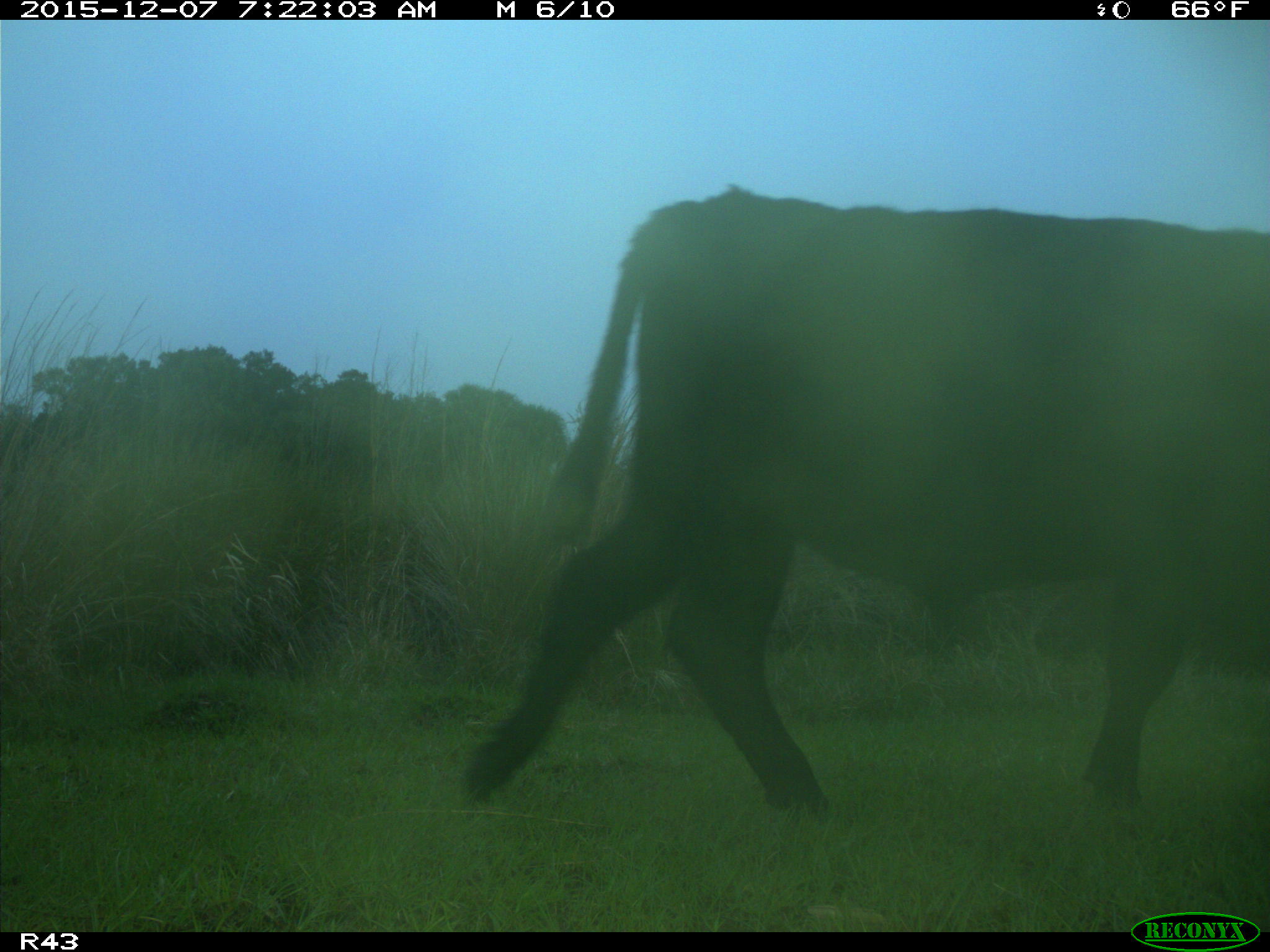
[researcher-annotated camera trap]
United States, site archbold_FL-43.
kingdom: Animalia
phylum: Chordata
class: Mammalia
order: Artiodactyla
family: Bovidae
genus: Bos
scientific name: Bos taurus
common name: domestic cow